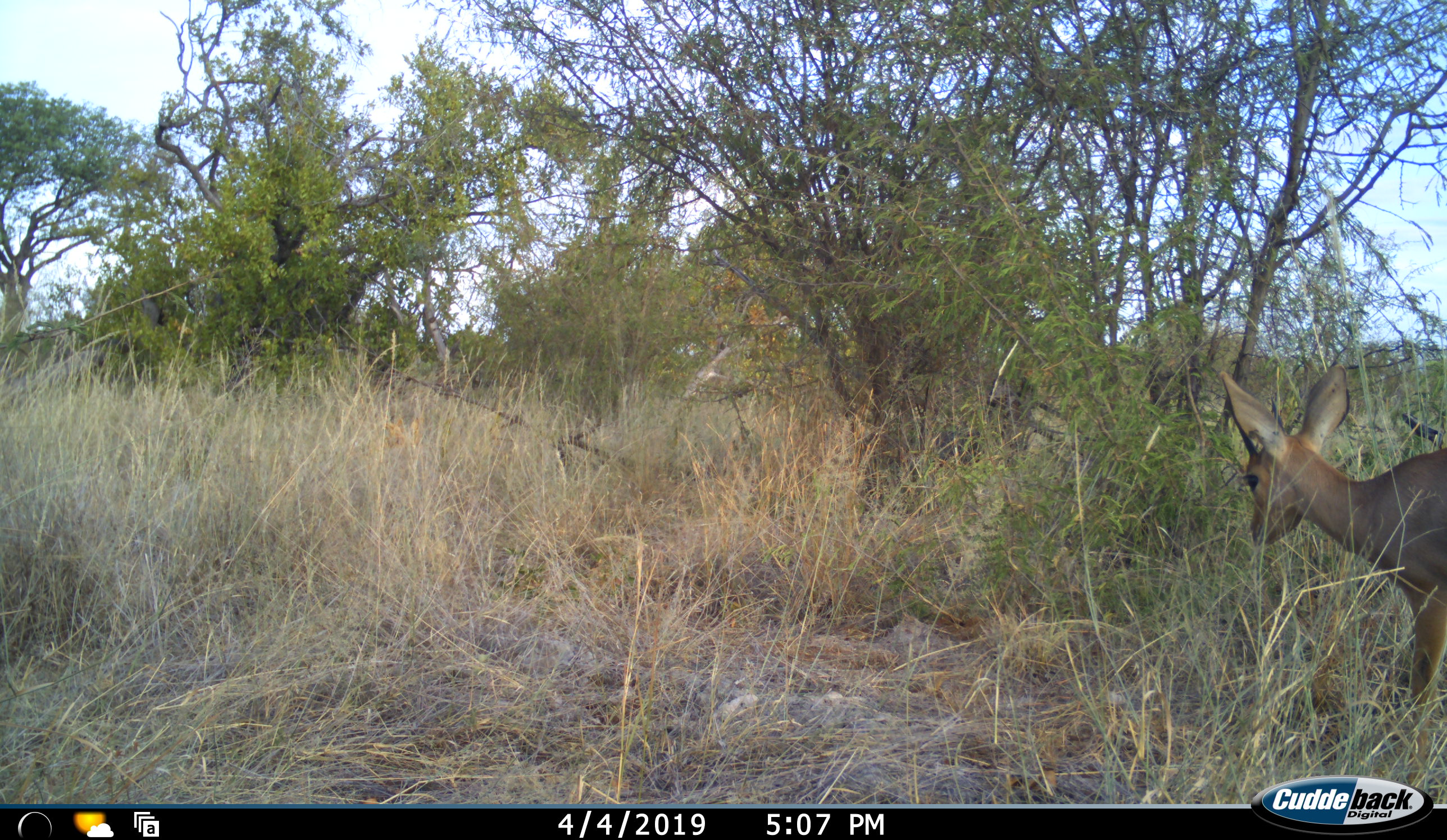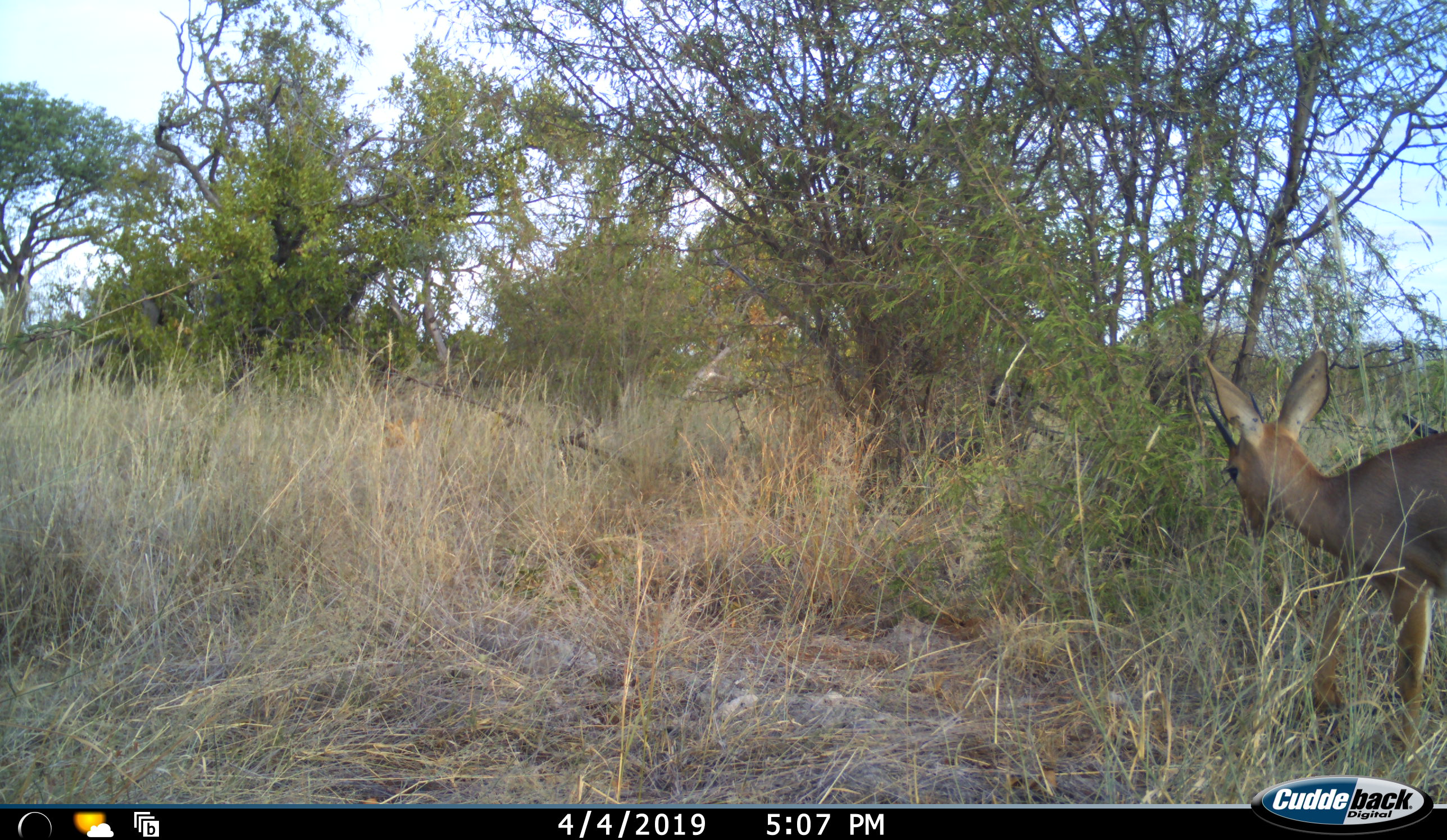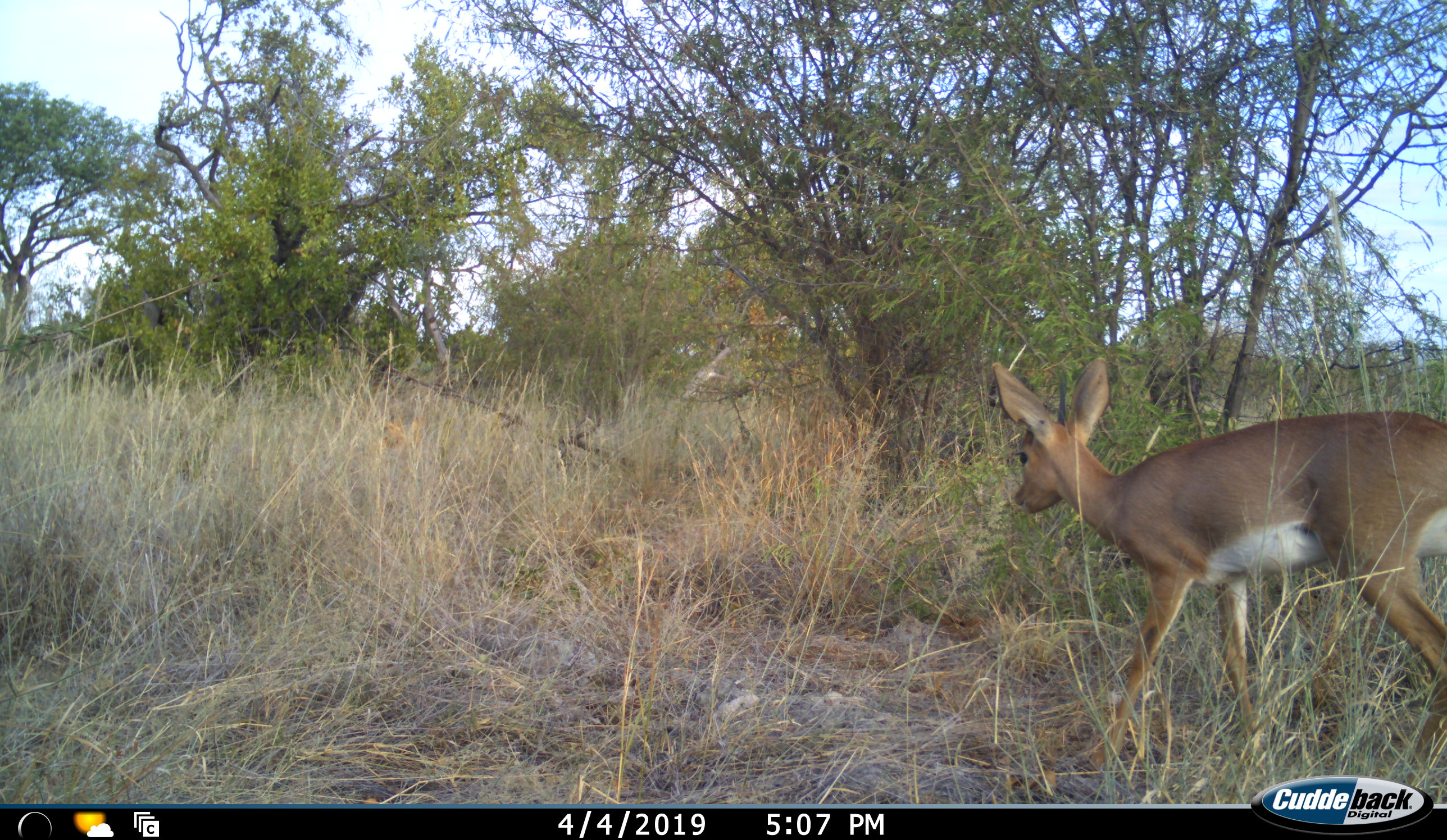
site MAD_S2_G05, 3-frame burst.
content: unidentified animal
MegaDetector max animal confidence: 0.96